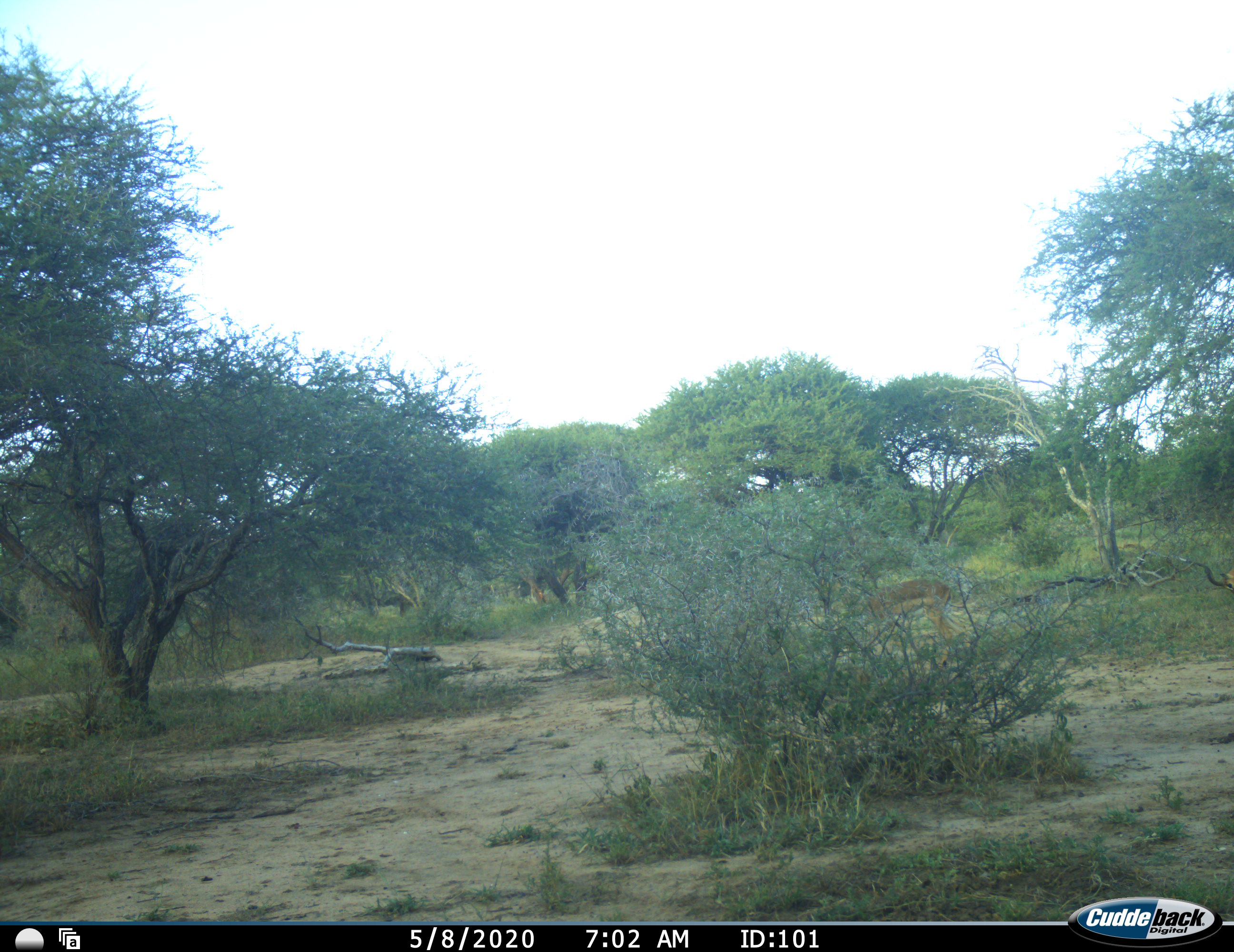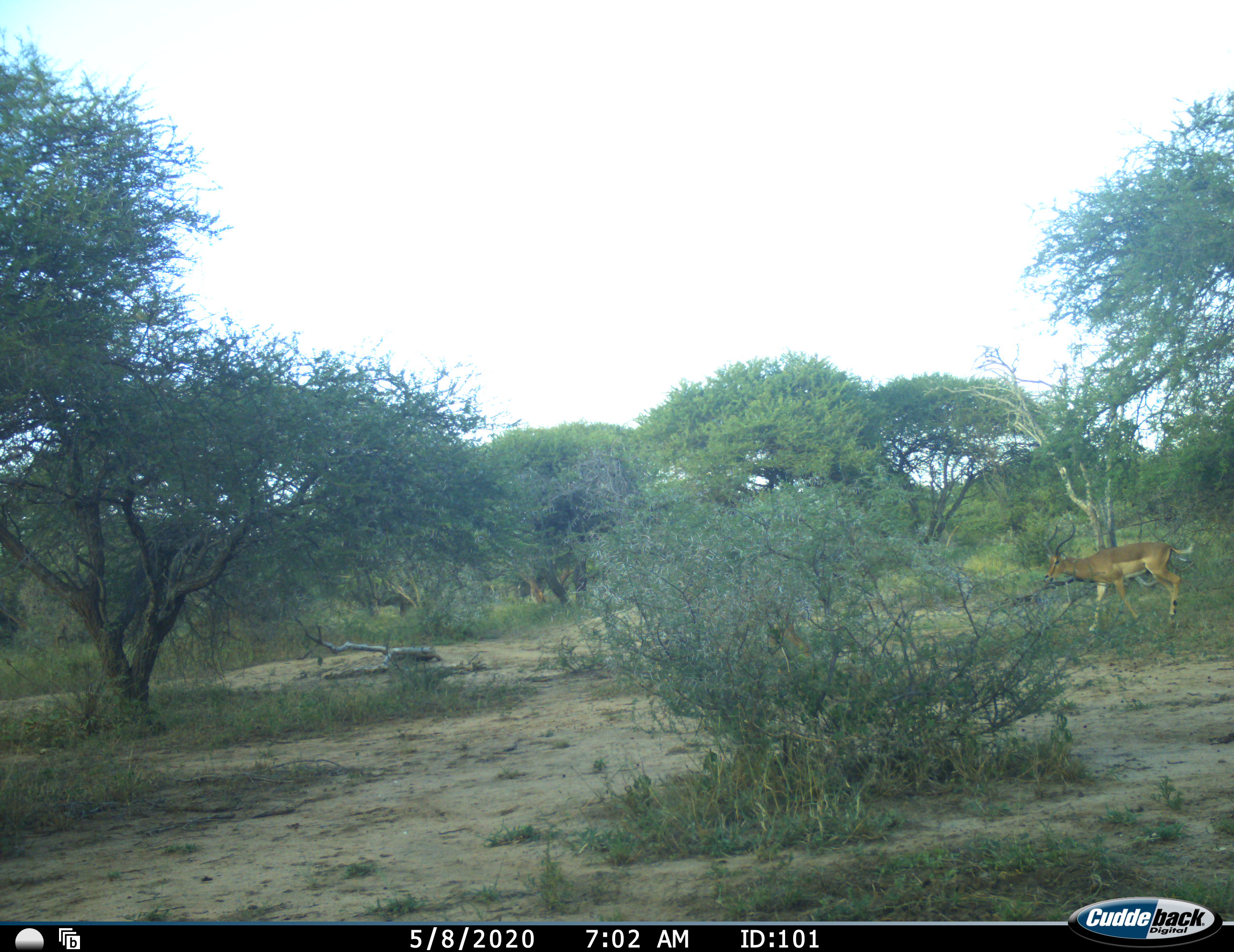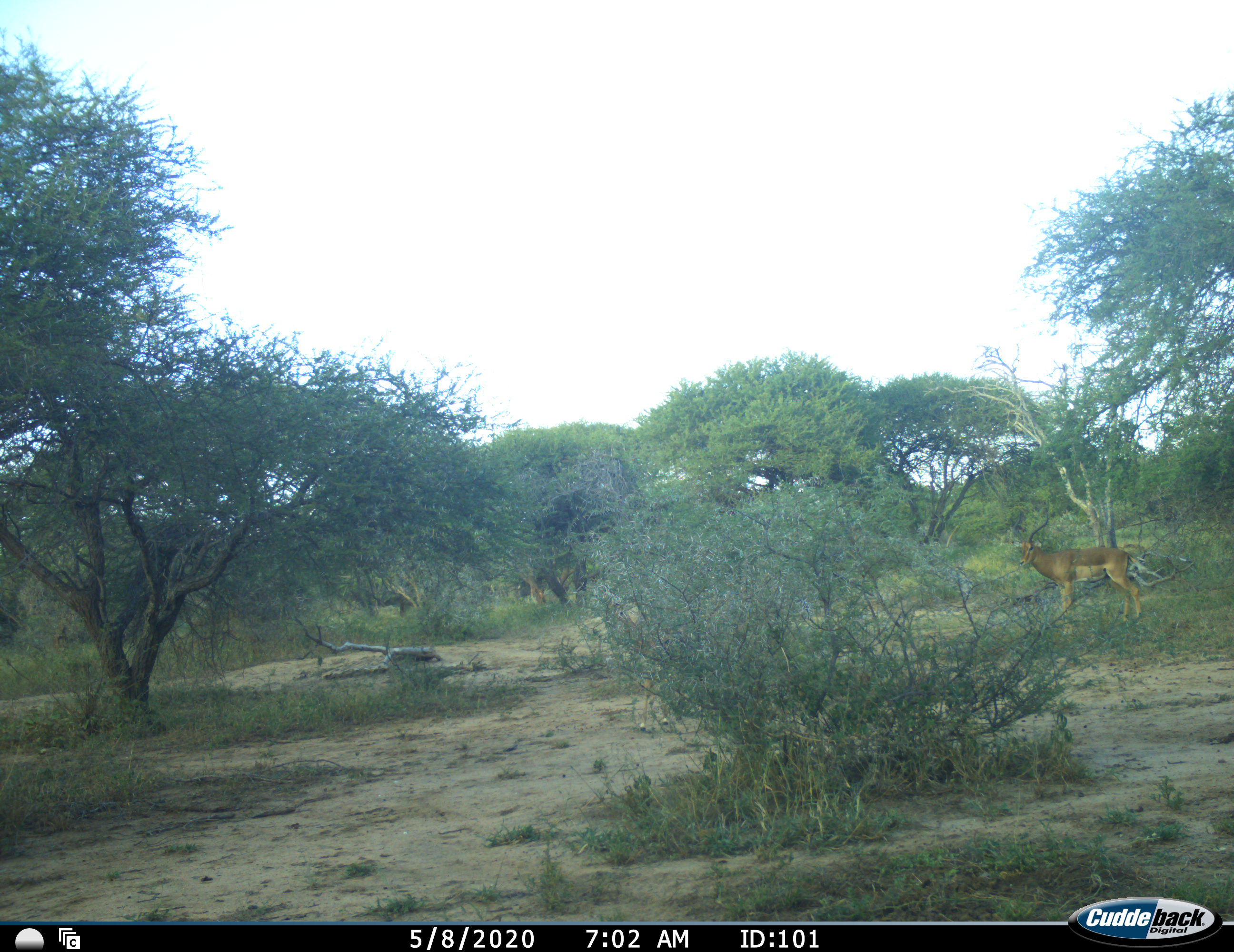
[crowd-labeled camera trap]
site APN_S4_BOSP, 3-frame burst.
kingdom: Animalia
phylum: Chordata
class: Mammalia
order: Artiodactyla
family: Bovidae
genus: Aepyceros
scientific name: Aepyceros melampus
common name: impala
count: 2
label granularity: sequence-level